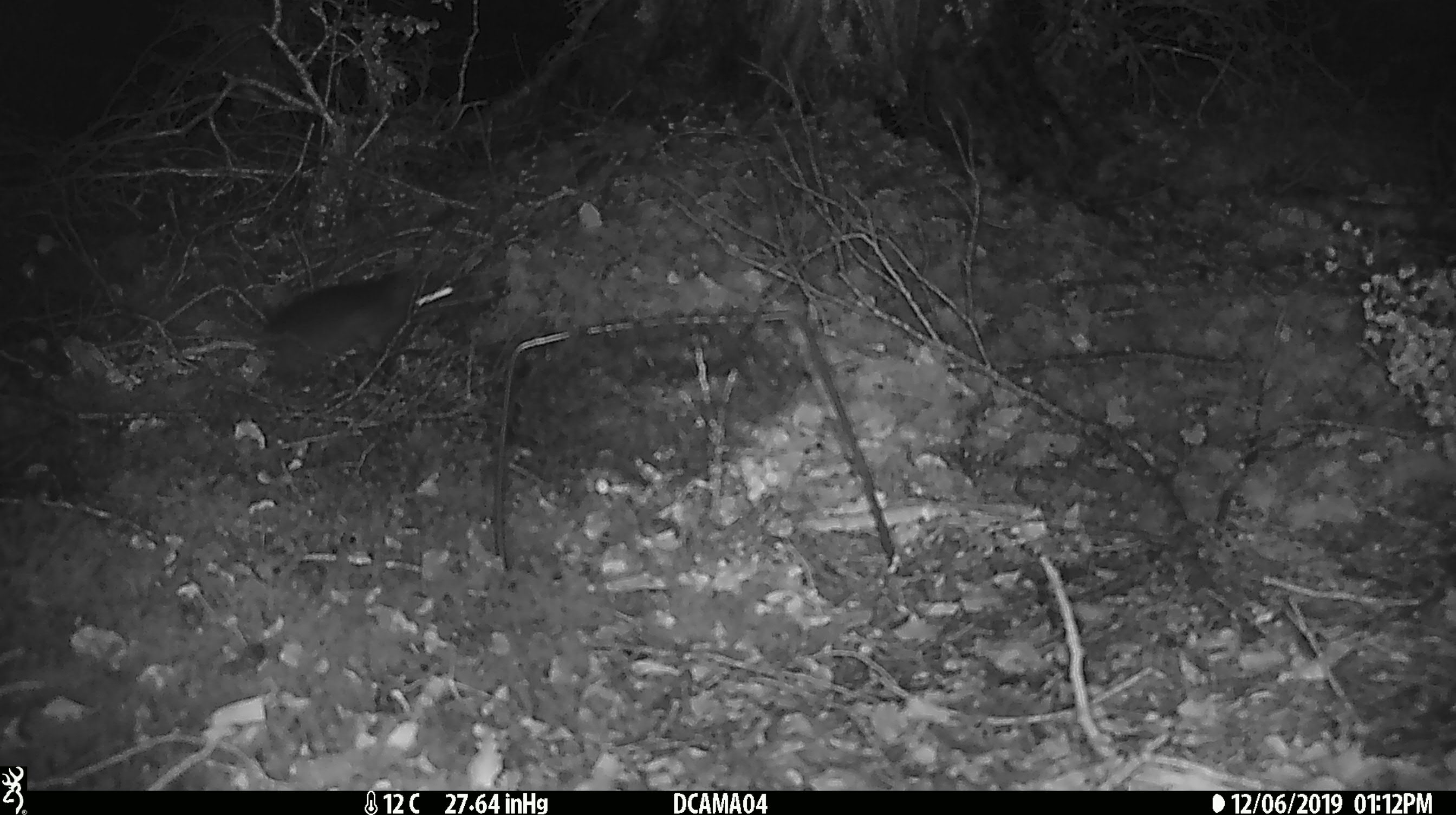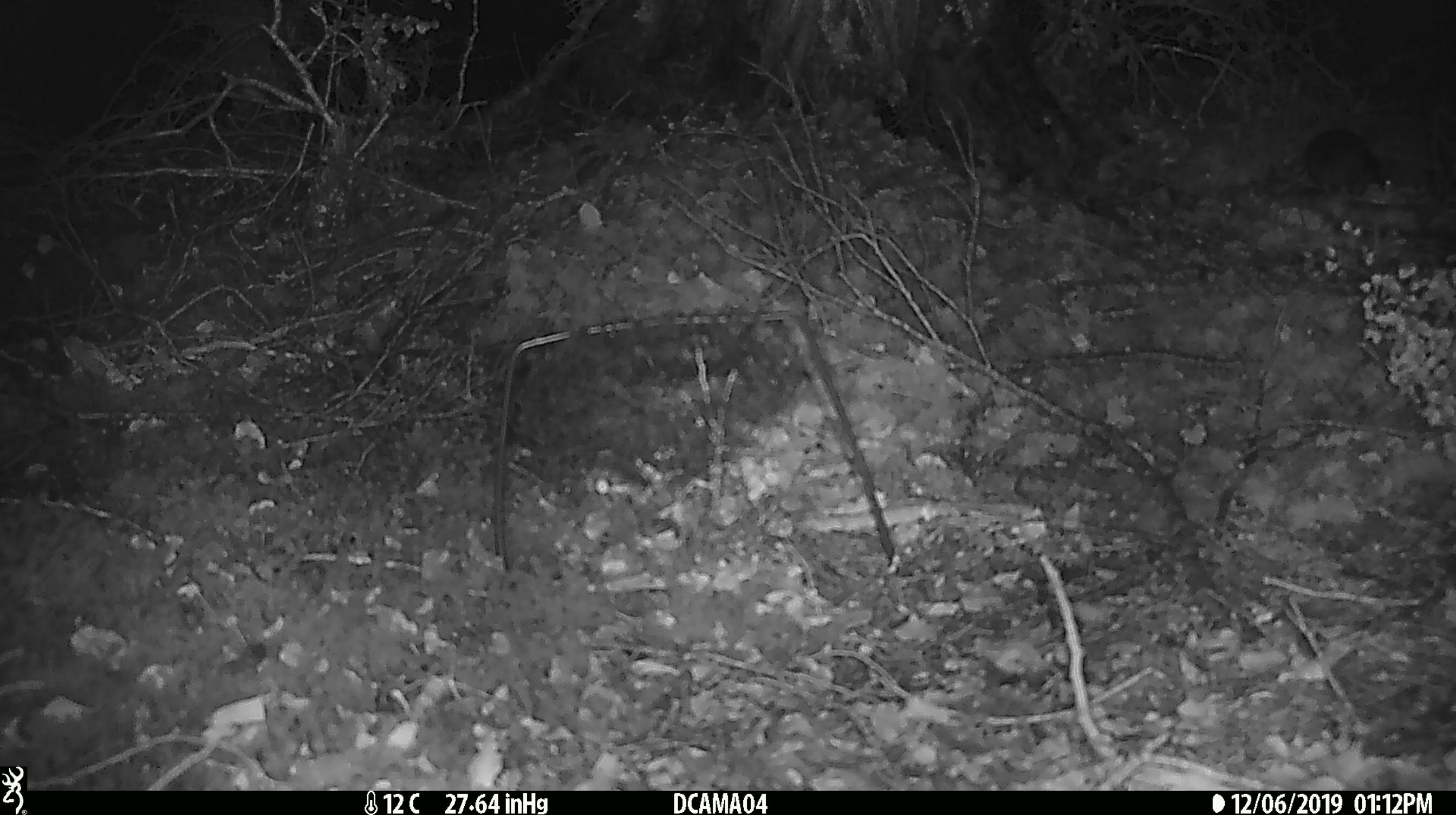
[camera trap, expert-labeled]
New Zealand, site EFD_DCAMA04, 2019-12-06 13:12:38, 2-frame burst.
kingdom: Animalia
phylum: Chordata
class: Mammalia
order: Rodentia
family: Muridae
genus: Mus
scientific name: Mus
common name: mouse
Mouse (Mus).